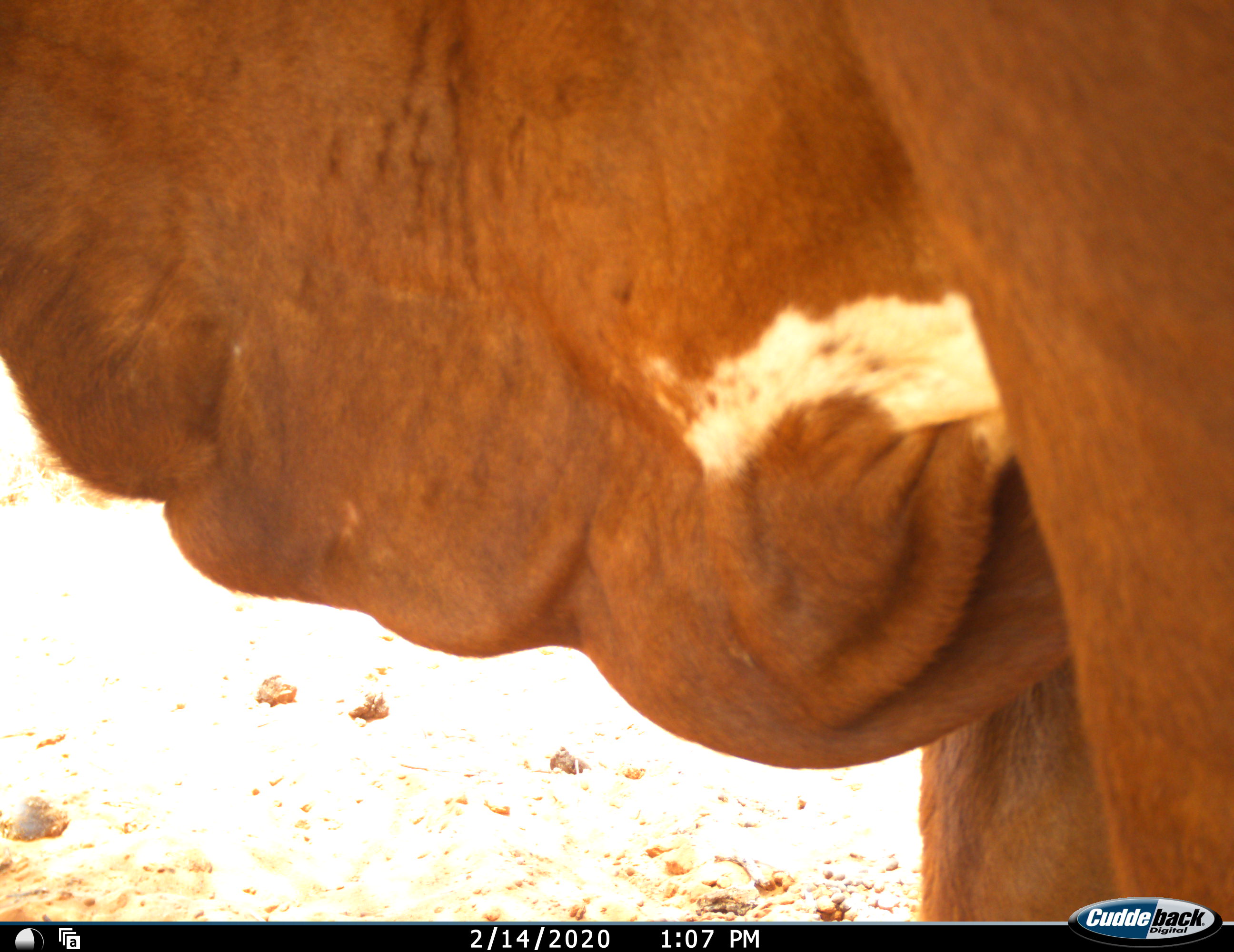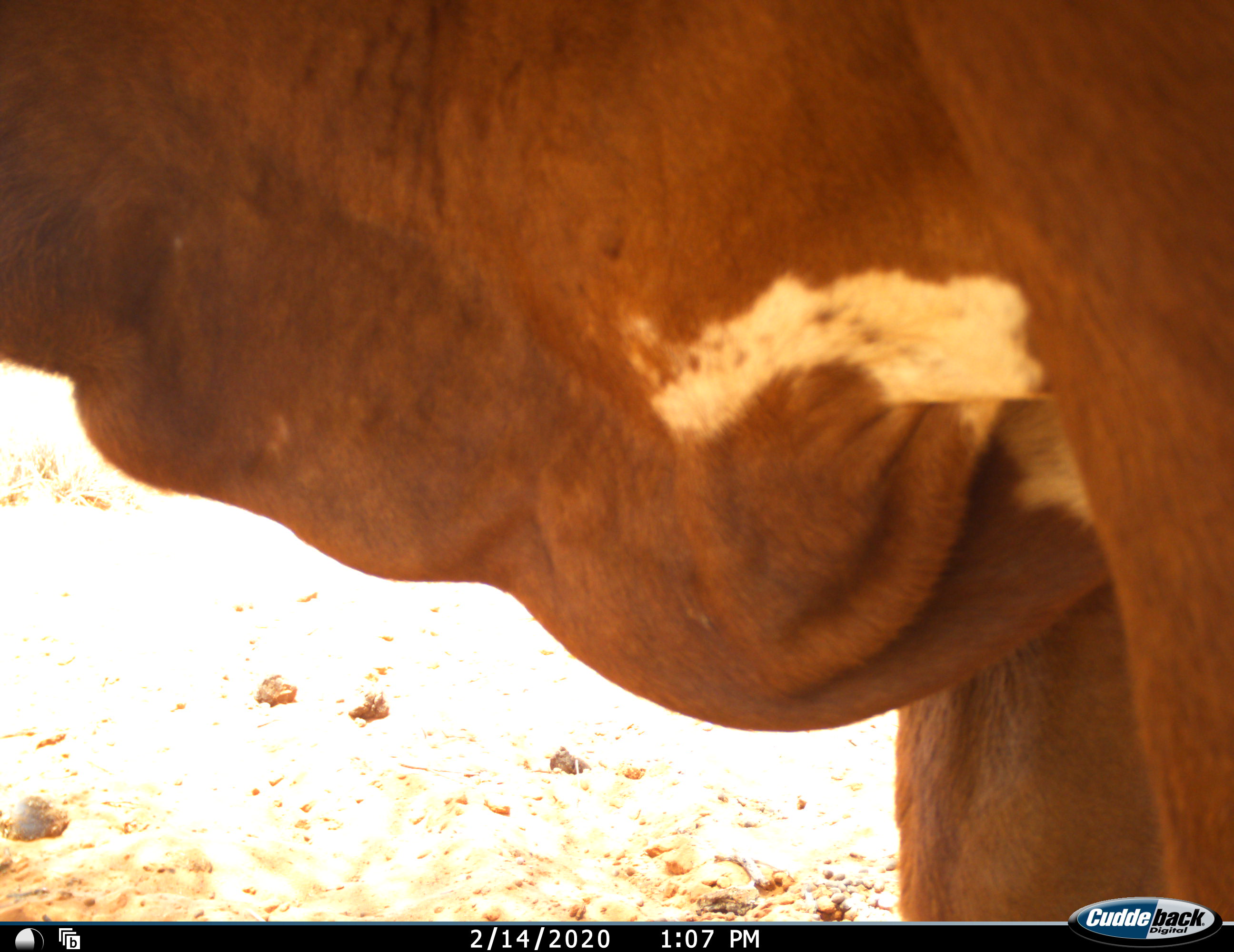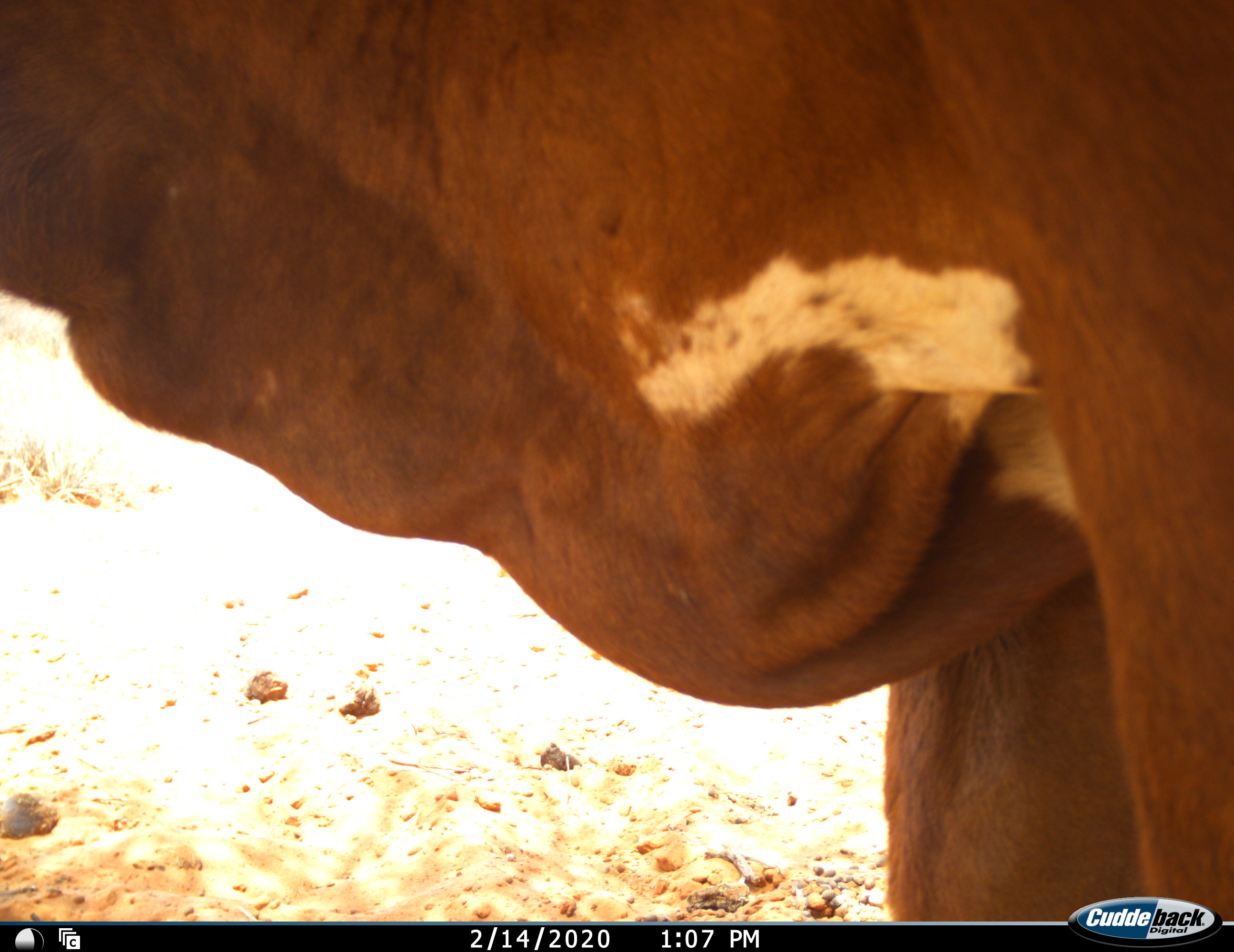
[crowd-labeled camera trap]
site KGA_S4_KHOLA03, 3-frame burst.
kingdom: Animalia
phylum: Chordata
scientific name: Vertebrata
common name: domestic animal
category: domesticanimal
Domesticanimal (domestic animal) (Vertebrata), count 1. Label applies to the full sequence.